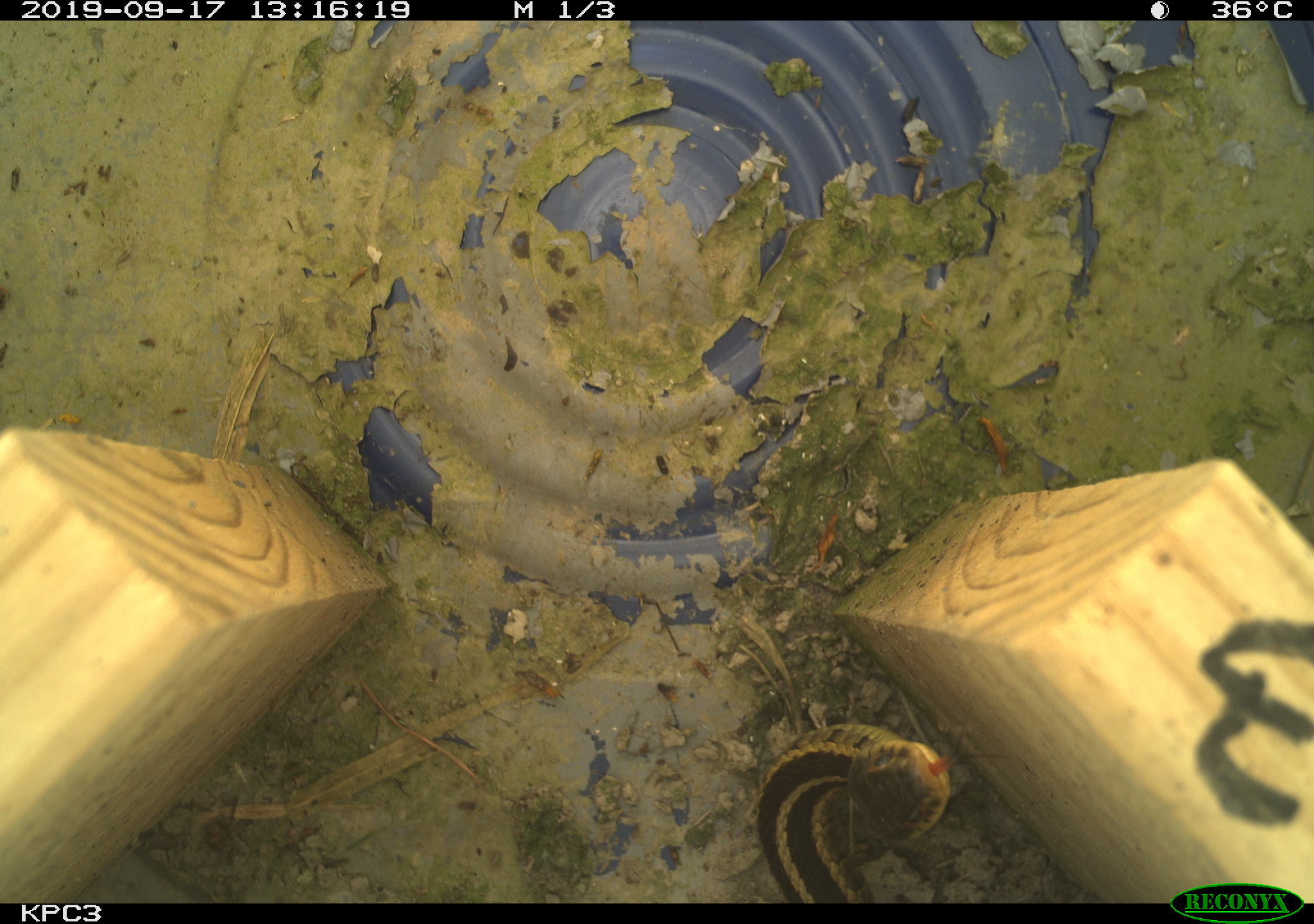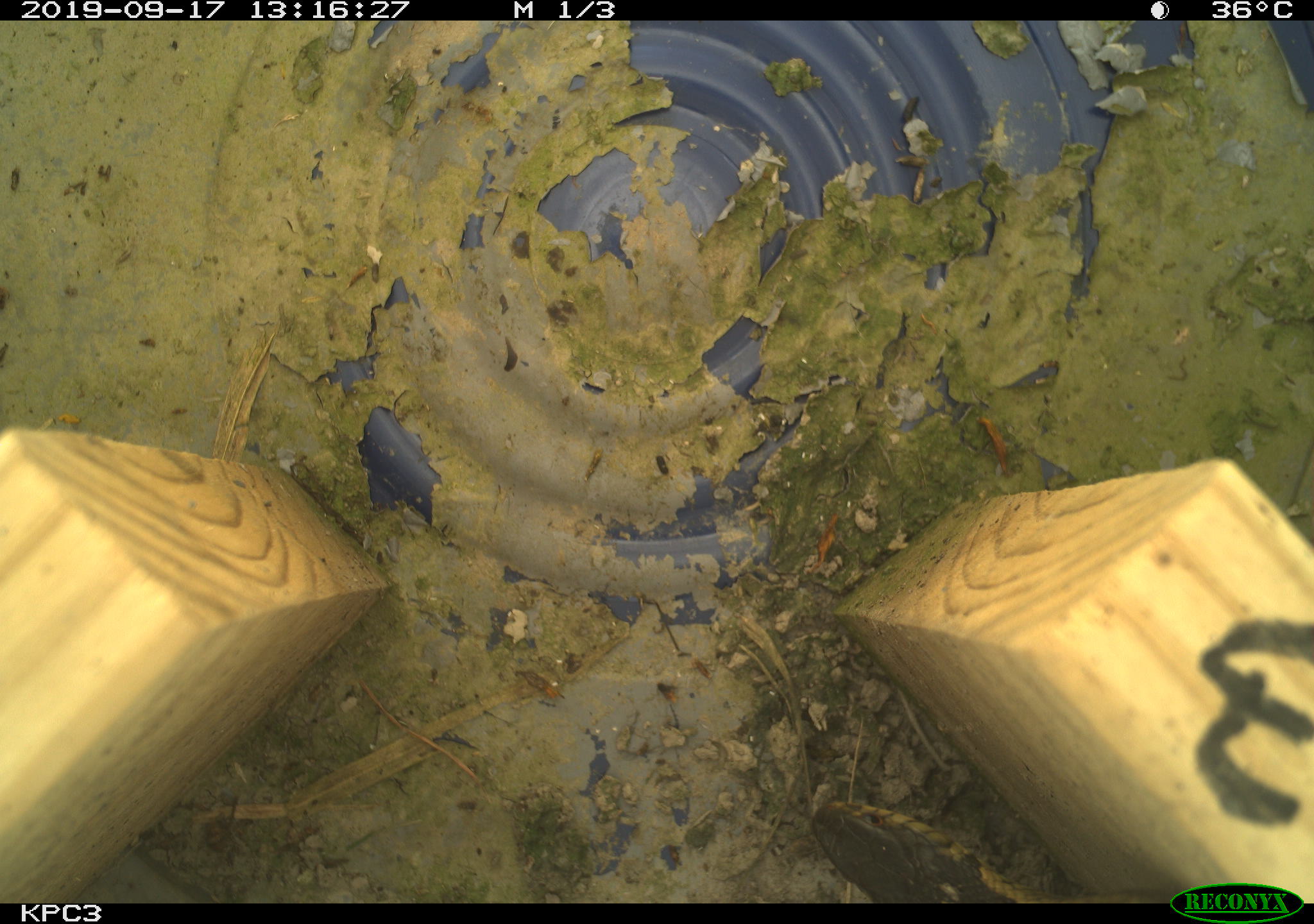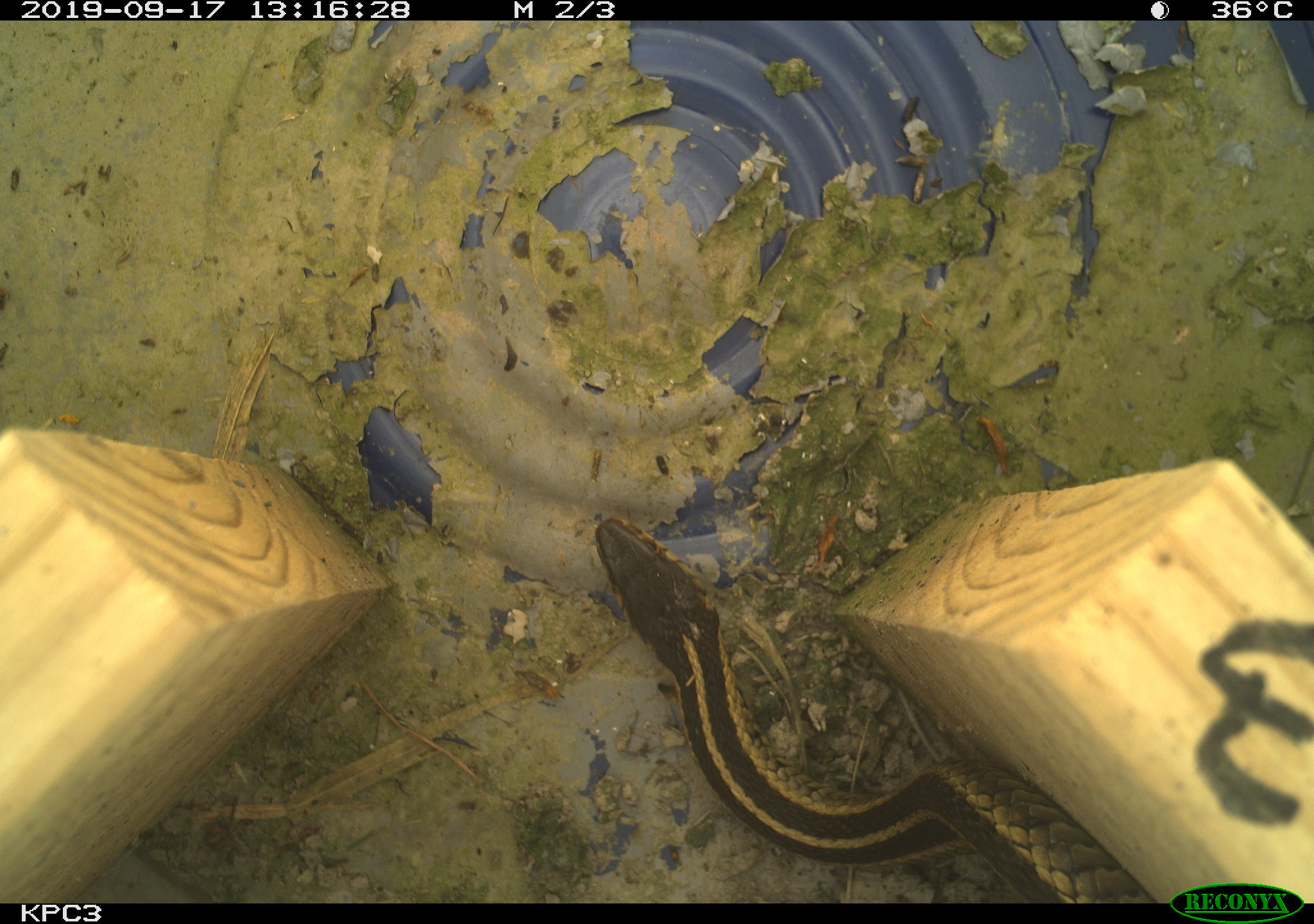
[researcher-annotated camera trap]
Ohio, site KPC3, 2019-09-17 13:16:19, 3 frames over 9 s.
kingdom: Animalia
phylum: Chordata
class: Reptilia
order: Squamata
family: Colubridae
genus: Thamnophis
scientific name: Thamnophis sirtalis sirtalis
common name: eastern gartersnake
Eastern gartersnake (Thamnophis sirtalis sirtalis).